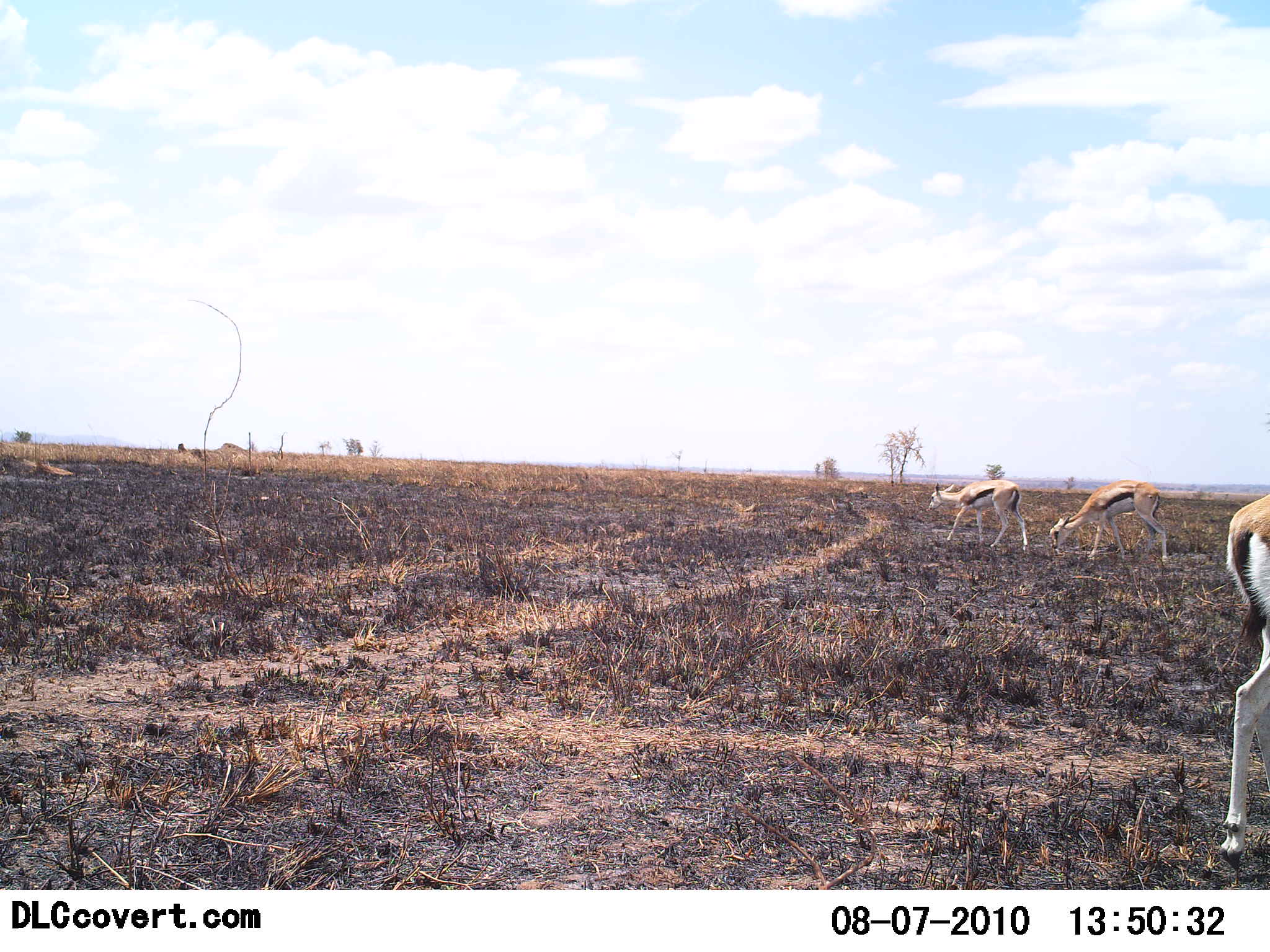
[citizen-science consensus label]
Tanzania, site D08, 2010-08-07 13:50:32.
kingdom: Animalia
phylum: Chordata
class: Mammalia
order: Artiodactyla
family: Bovidae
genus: Eudorcas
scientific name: Eudorcas thomsonii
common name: thomson's gazelle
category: gazellethomsons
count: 3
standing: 42%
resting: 0%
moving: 25%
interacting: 0%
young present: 0%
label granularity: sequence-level